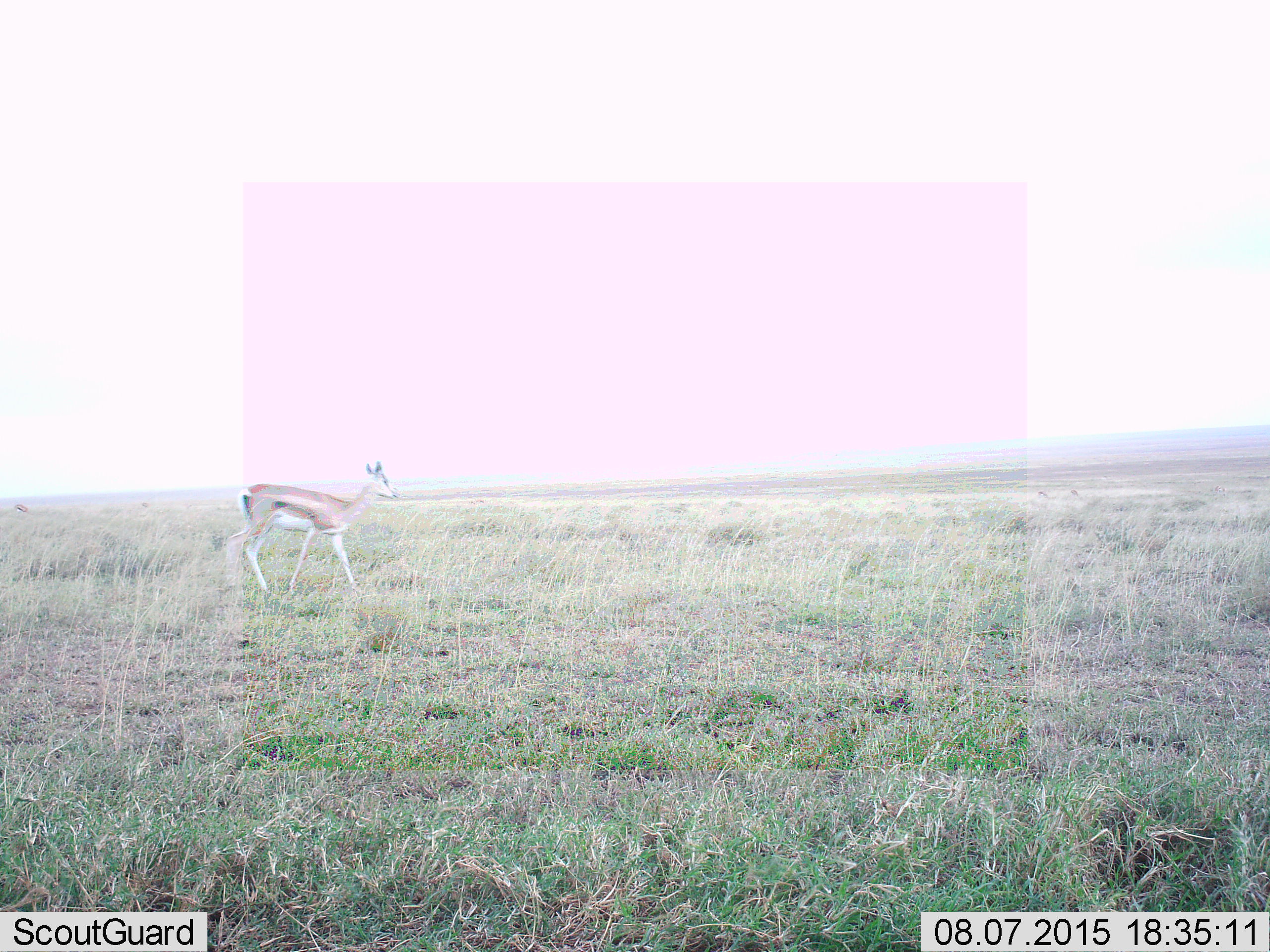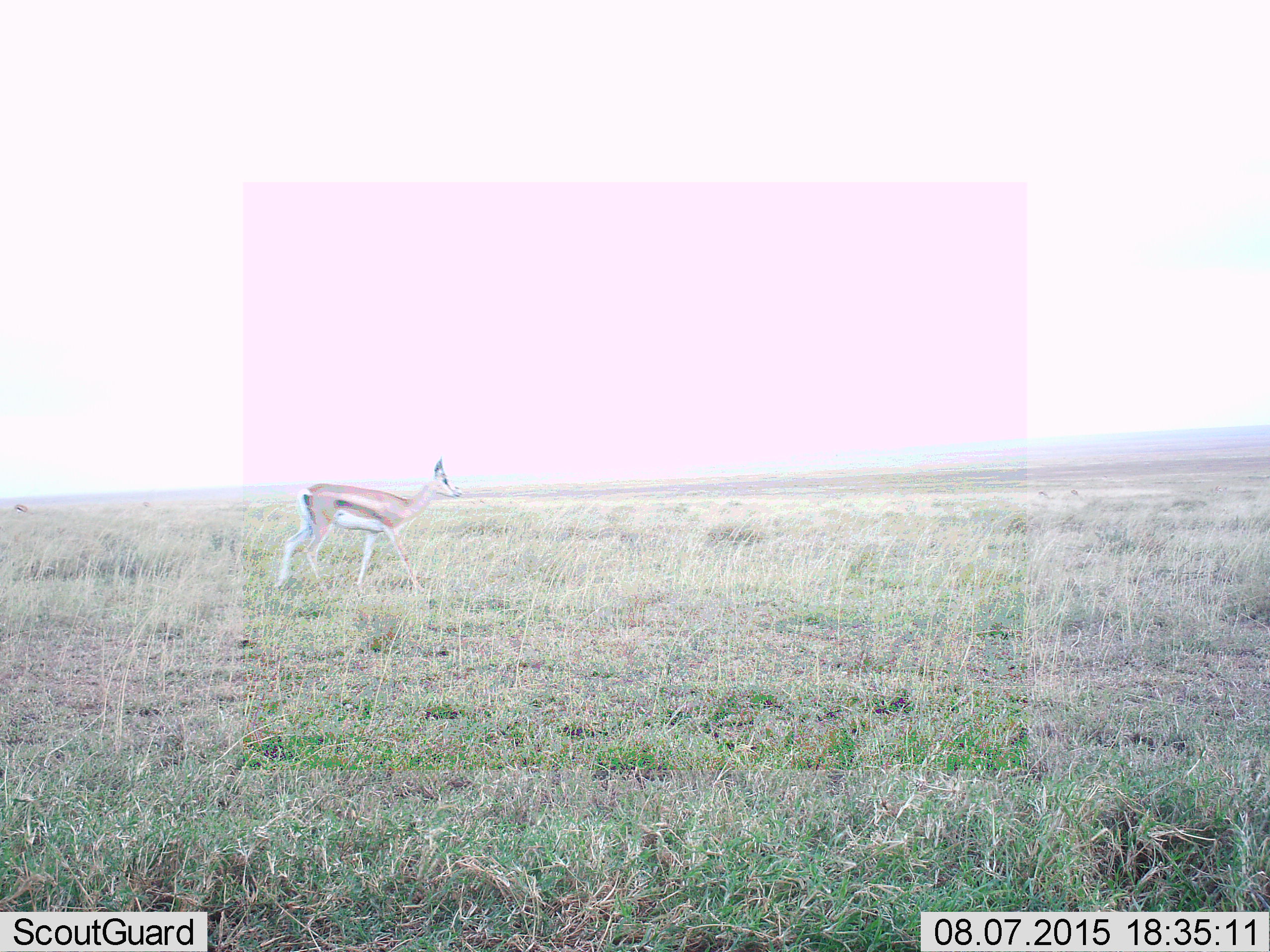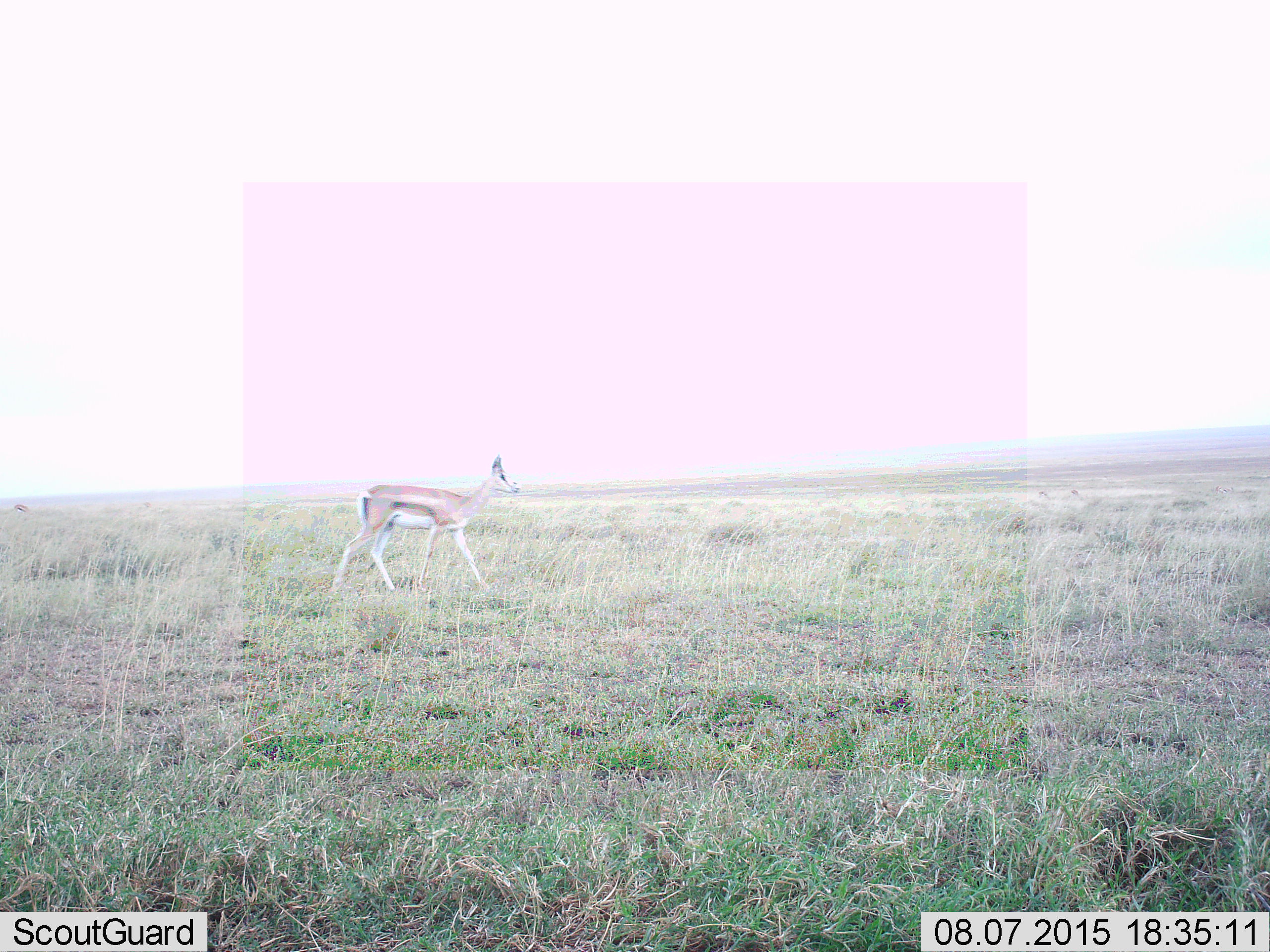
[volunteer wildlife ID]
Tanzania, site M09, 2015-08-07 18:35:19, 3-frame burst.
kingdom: Animalia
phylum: Chordata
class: Mammalia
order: Artiodactyla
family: Bovidae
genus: Nanger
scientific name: Nanger granti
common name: grant's gazelle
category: gazellegrants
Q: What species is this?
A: Gazellegrants (grant's gazelle) (Nanger granti).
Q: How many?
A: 1.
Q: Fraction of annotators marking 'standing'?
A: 20%.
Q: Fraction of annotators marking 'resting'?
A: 0%.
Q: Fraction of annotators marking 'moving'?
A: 80%.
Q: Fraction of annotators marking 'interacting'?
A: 0%.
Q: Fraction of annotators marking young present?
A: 0%.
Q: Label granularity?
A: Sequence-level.